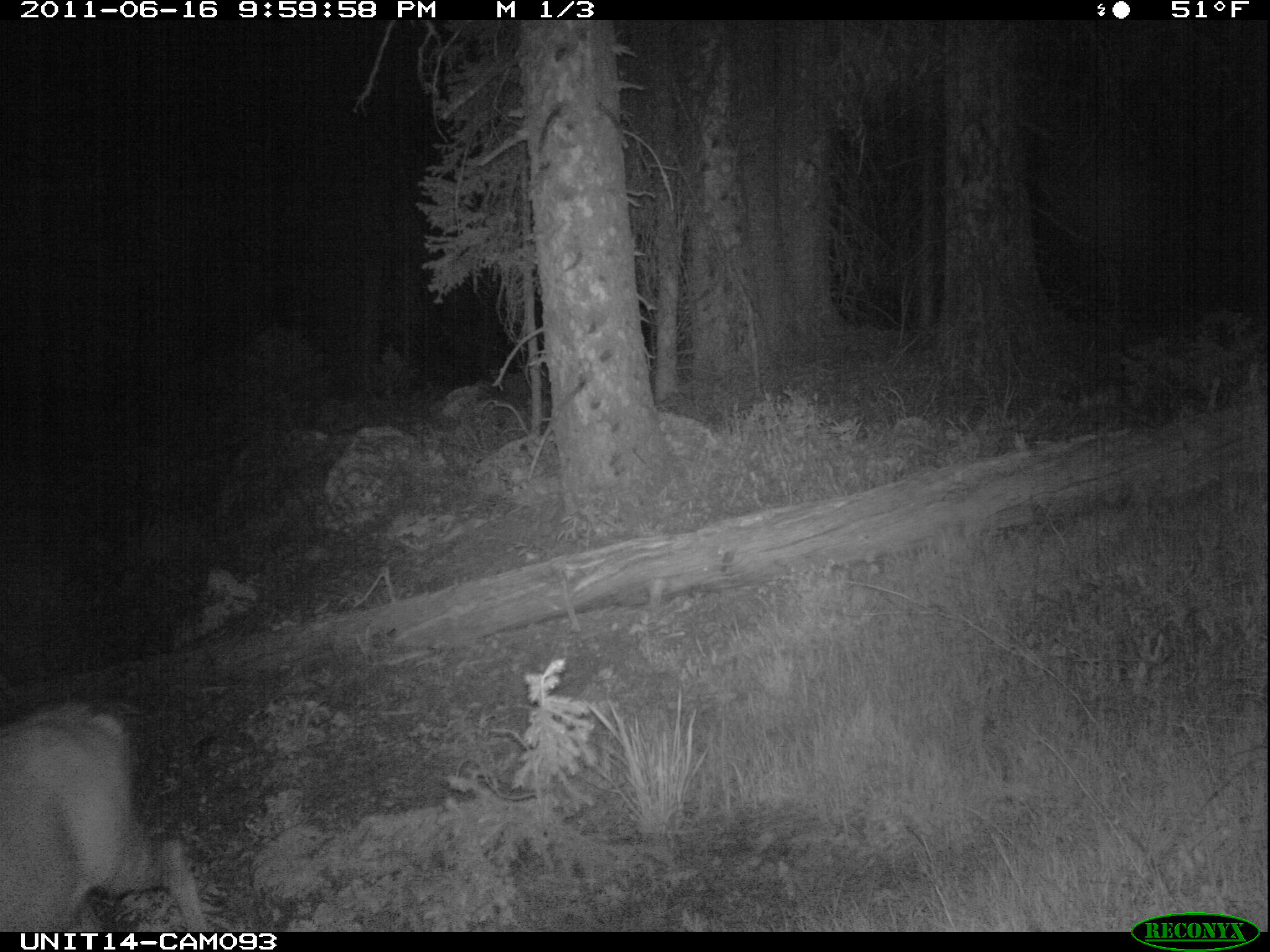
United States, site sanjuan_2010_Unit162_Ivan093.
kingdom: Animalia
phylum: Chordata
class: Mammalia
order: Artiodactyla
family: Cervidae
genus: Odocoileus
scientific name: Odocoileus hemionus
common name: mule deer